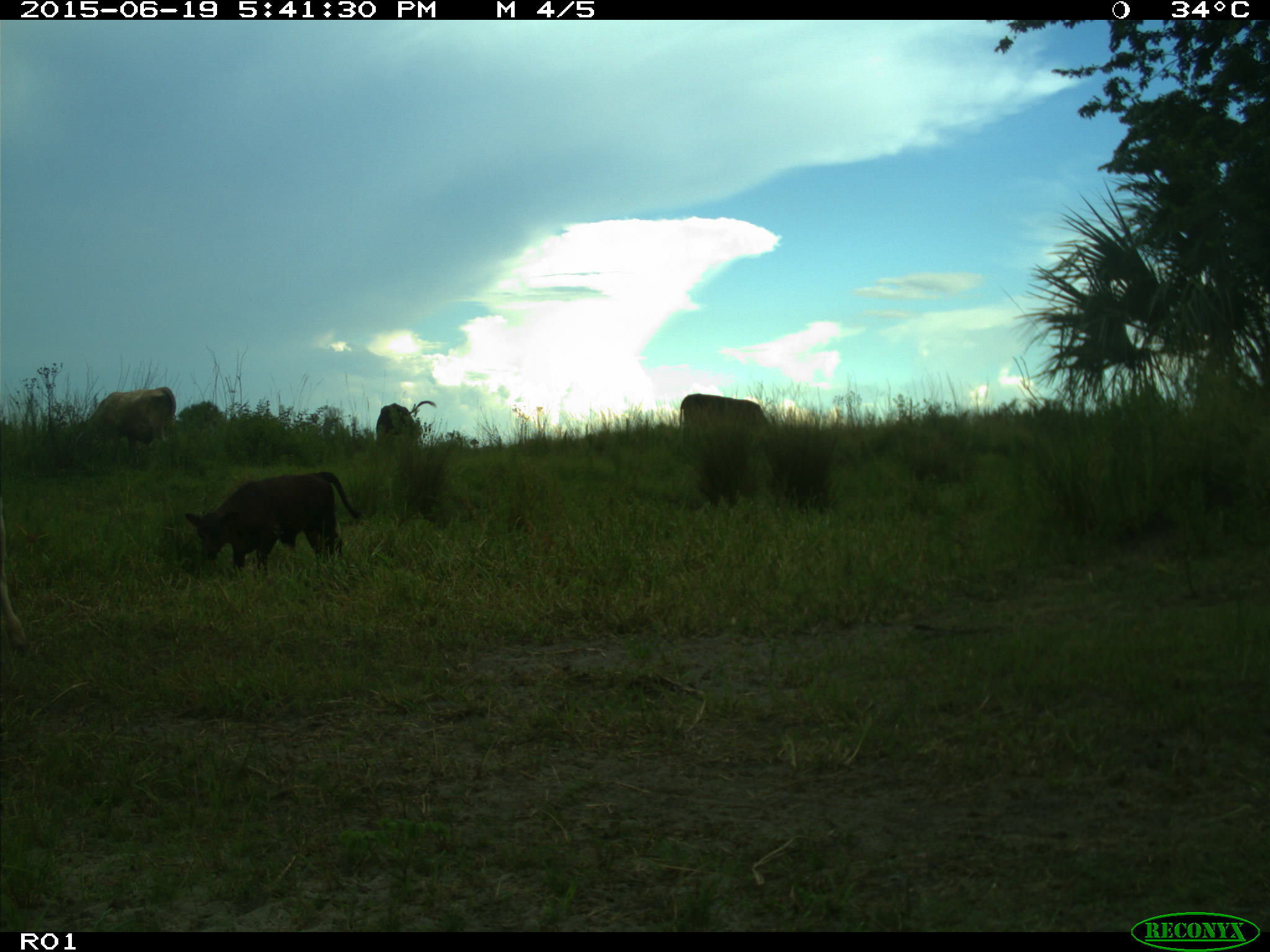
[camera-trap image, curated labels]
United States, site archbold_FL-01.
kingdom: Animalia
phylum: Chordata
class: Mammalia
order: Artiodactyla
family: Bovidae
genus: Bos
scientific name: Bos taurus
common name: domestic cow